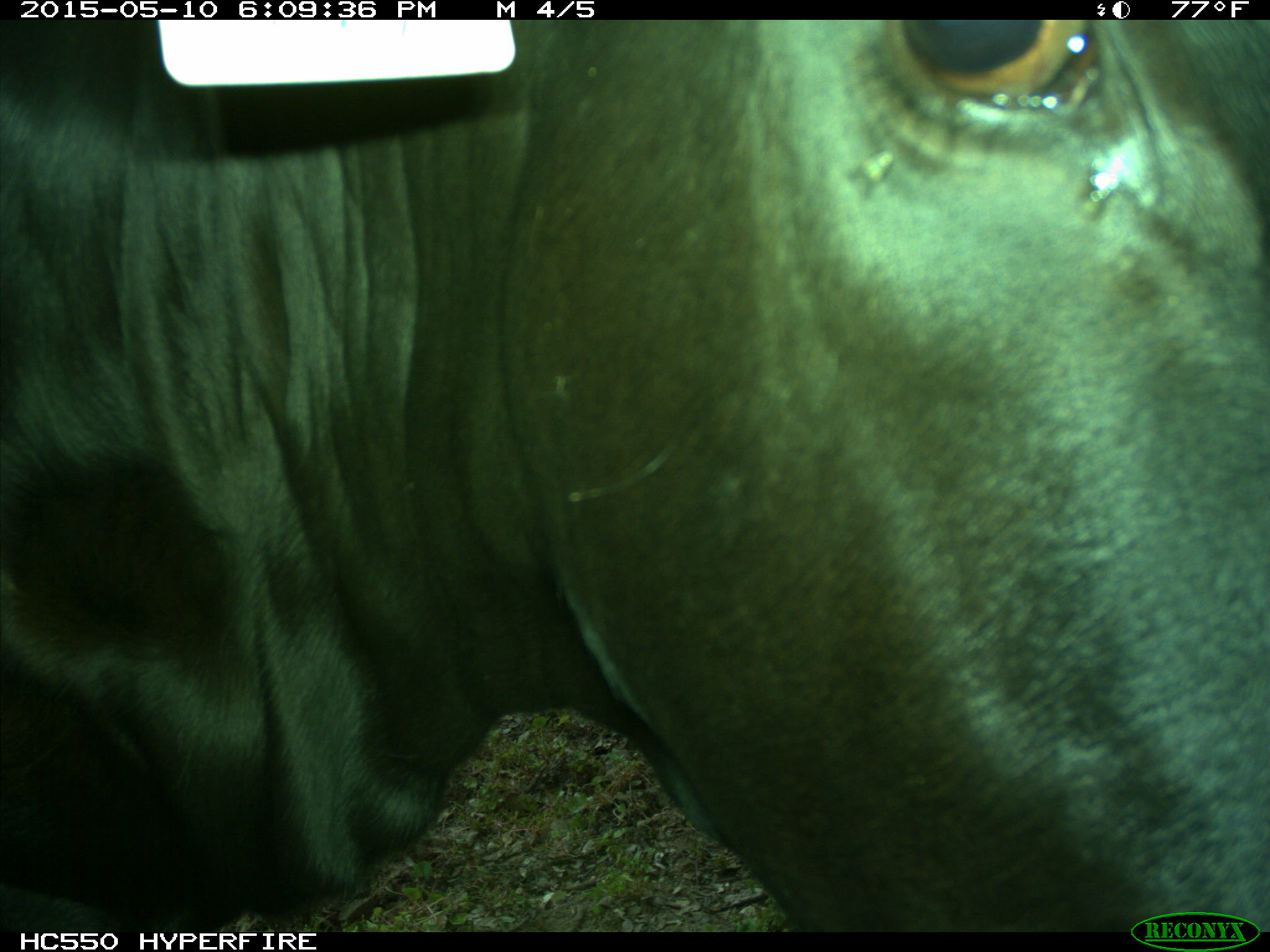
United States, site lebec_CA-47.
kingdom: Animalia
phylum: Chordata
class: Mammalia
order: Artiodactyla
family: Bovidae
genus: Bos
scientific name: Bos taurus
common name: domestic cow